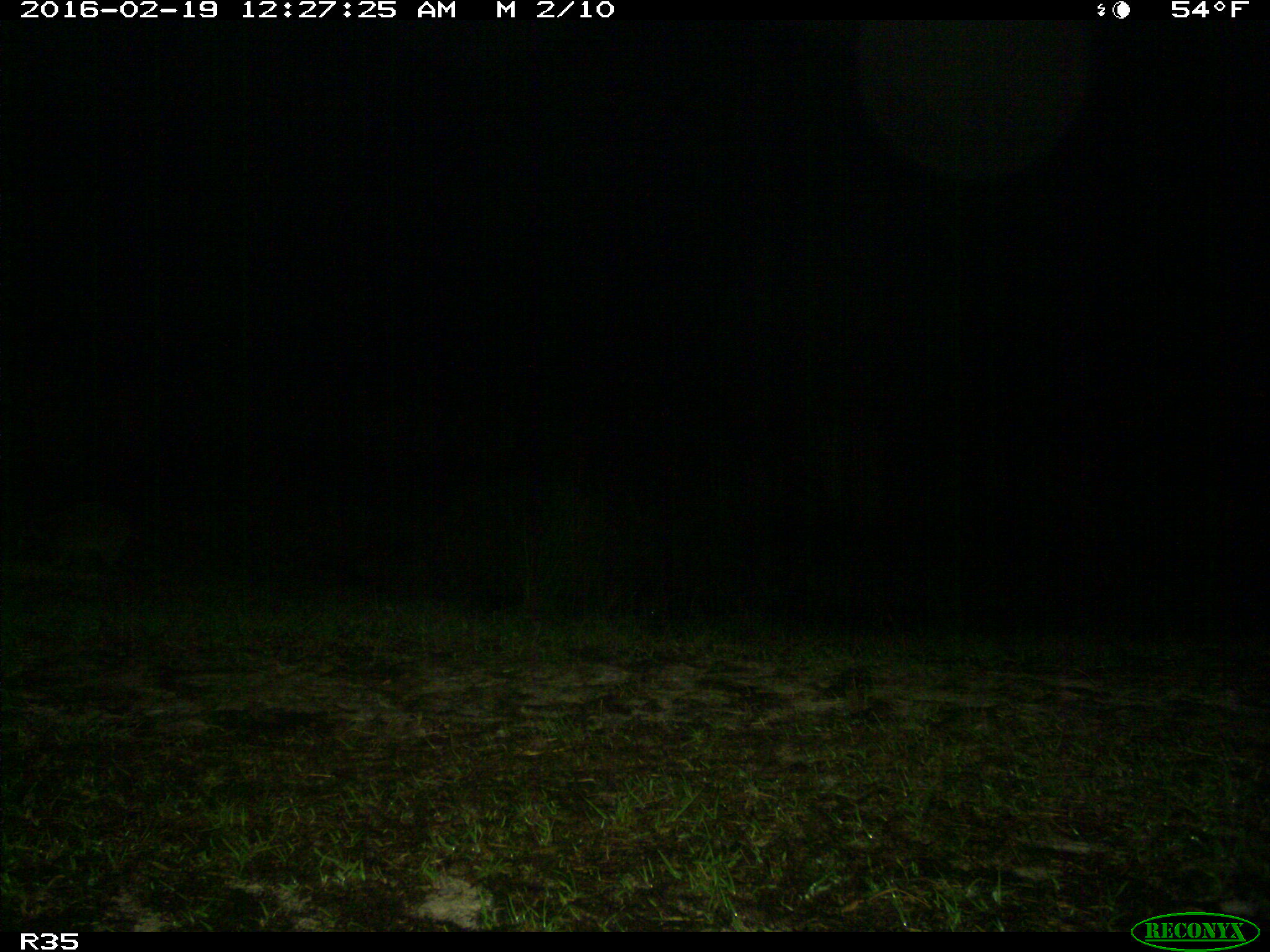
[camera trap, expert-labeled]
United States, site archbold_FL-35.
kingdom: Animalia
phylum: Chordata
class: Mammalia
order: Carnivora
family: Procyonidae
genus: Procyon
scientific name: Procyon lotor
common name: common raccoon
Procyon lotor (common raccoon).